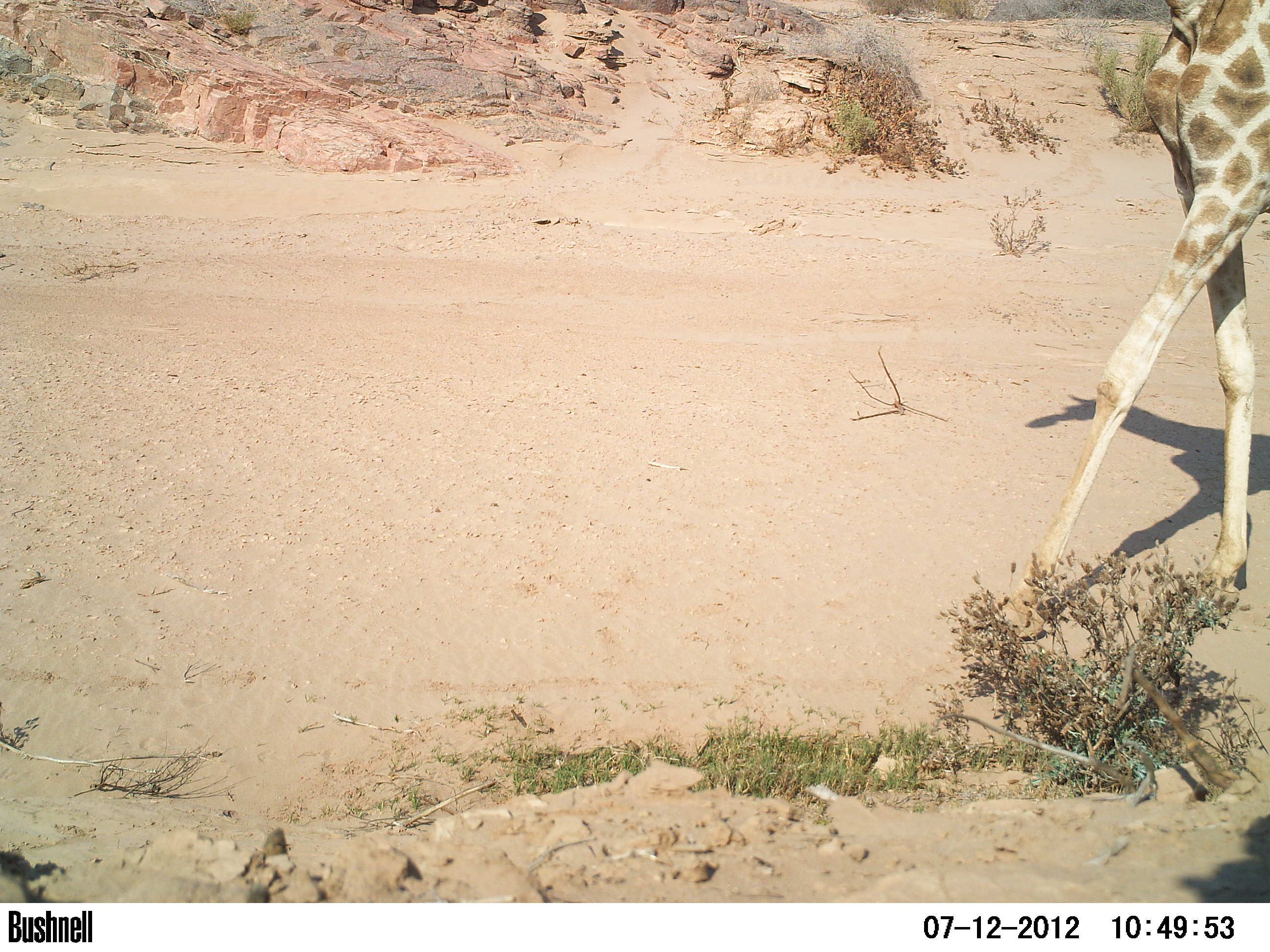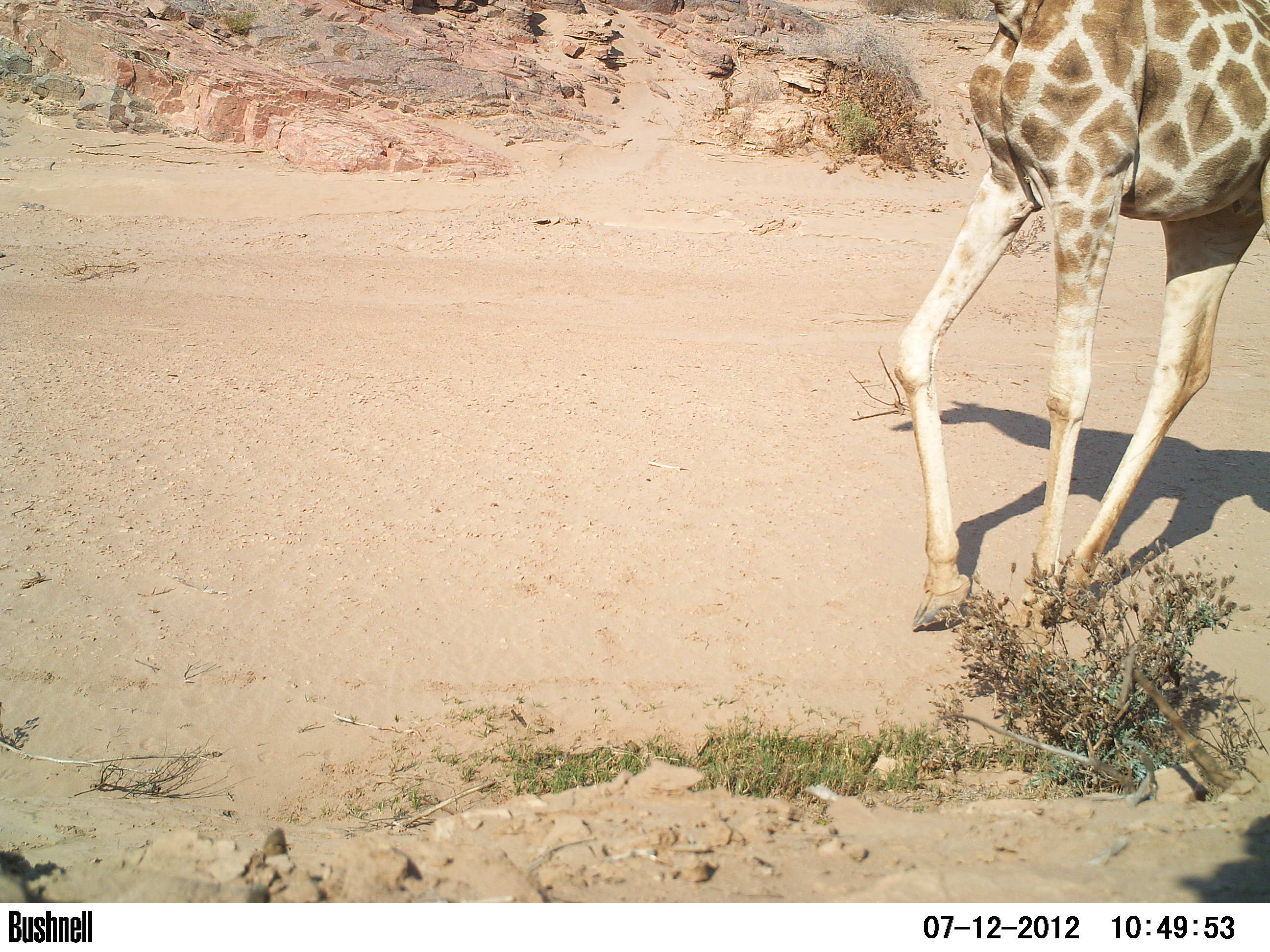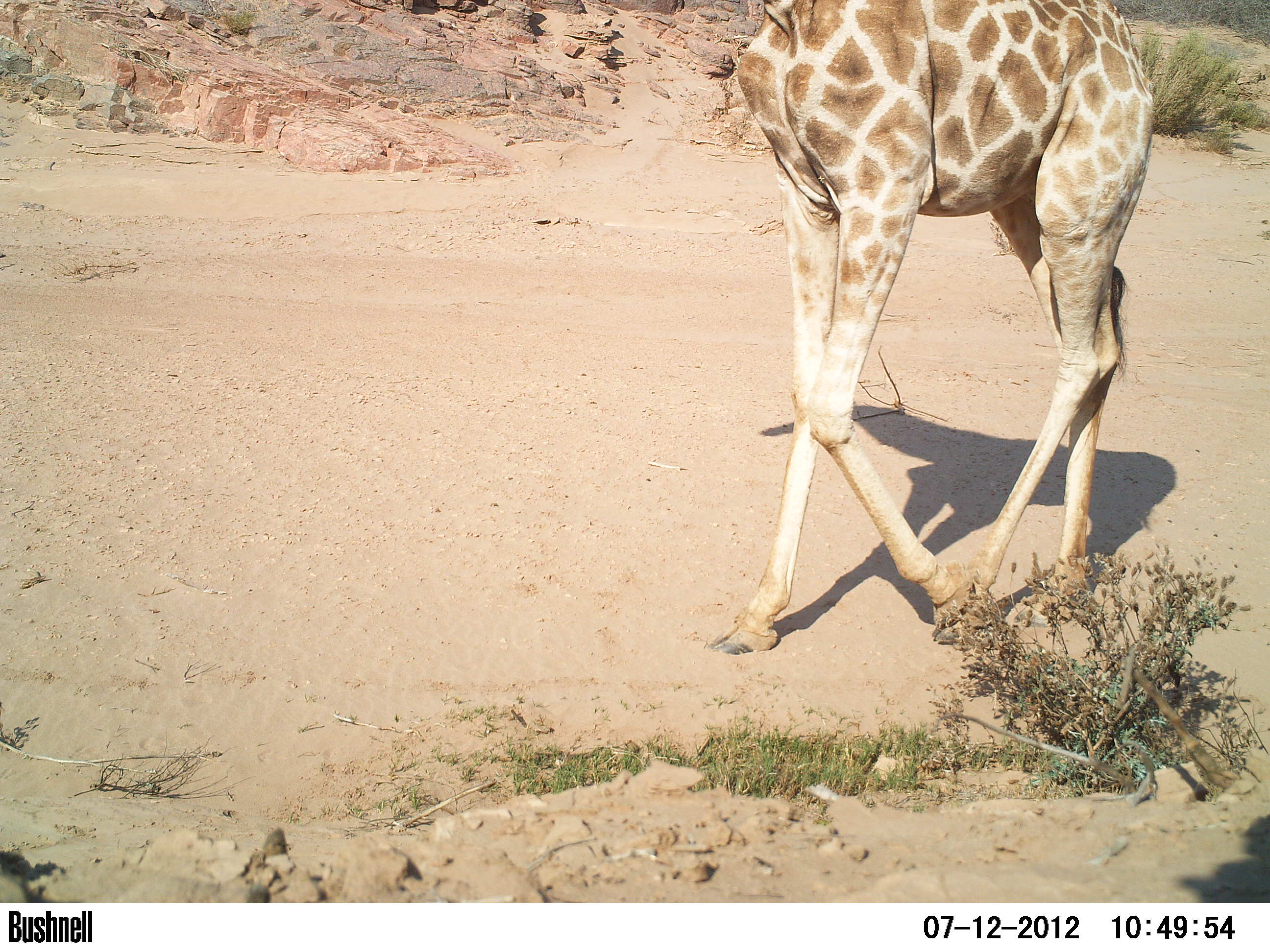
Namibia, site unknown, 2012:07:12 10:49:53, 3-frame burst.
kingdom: Animalia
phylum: Chordata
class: Mammalia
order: Artiodactyla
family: Giraffidae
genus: Giraffa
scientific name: Giraffa camelopardalis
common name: giraffe